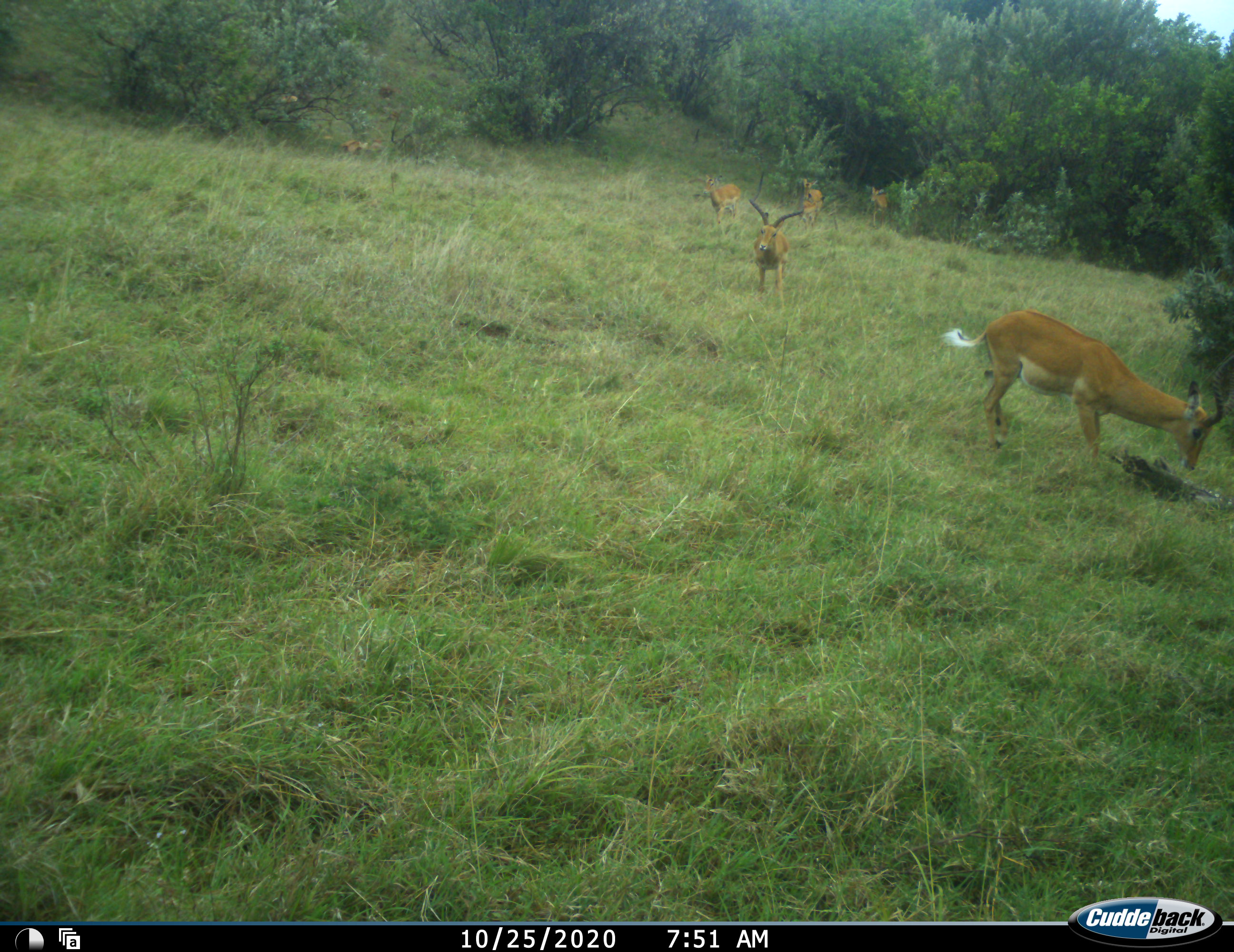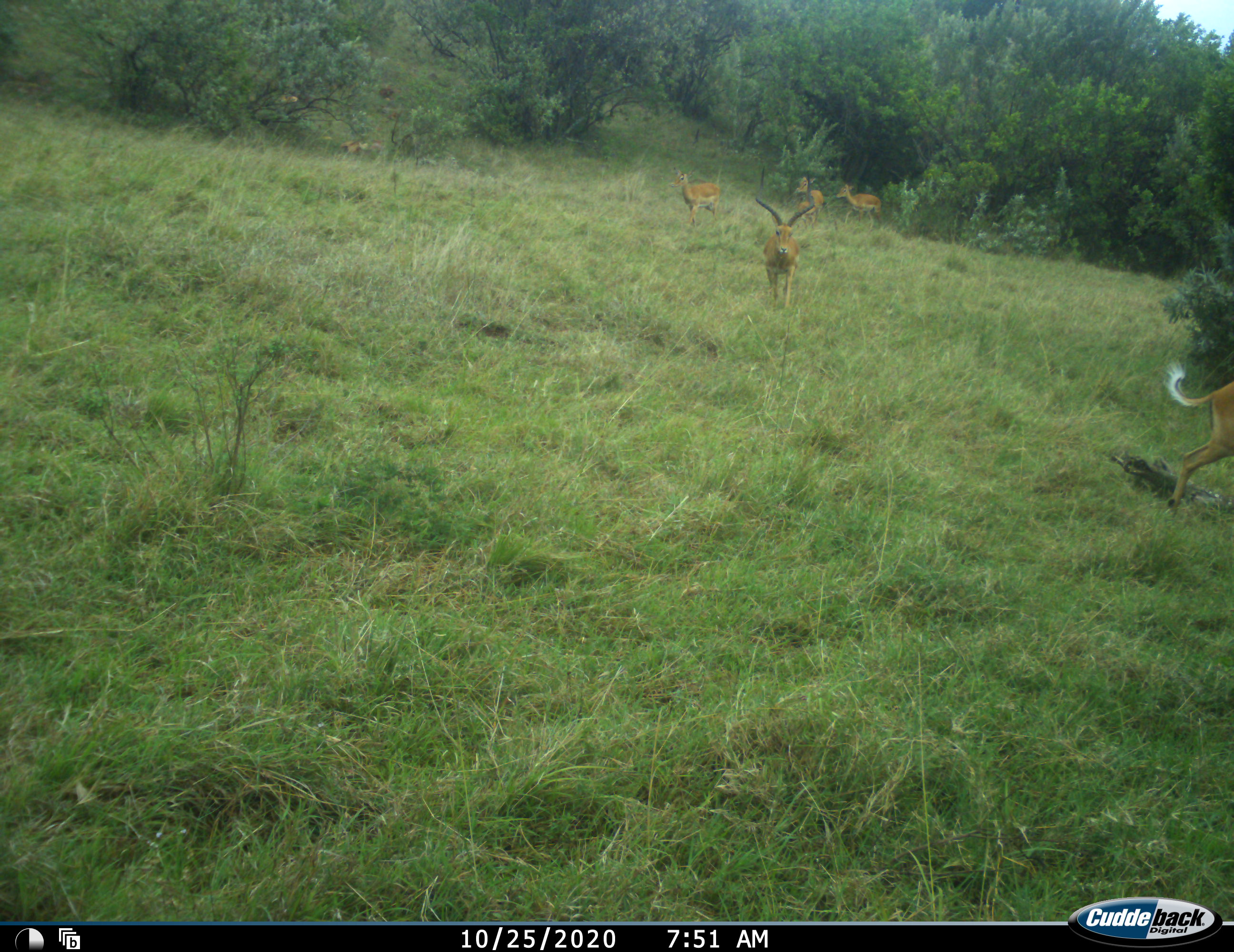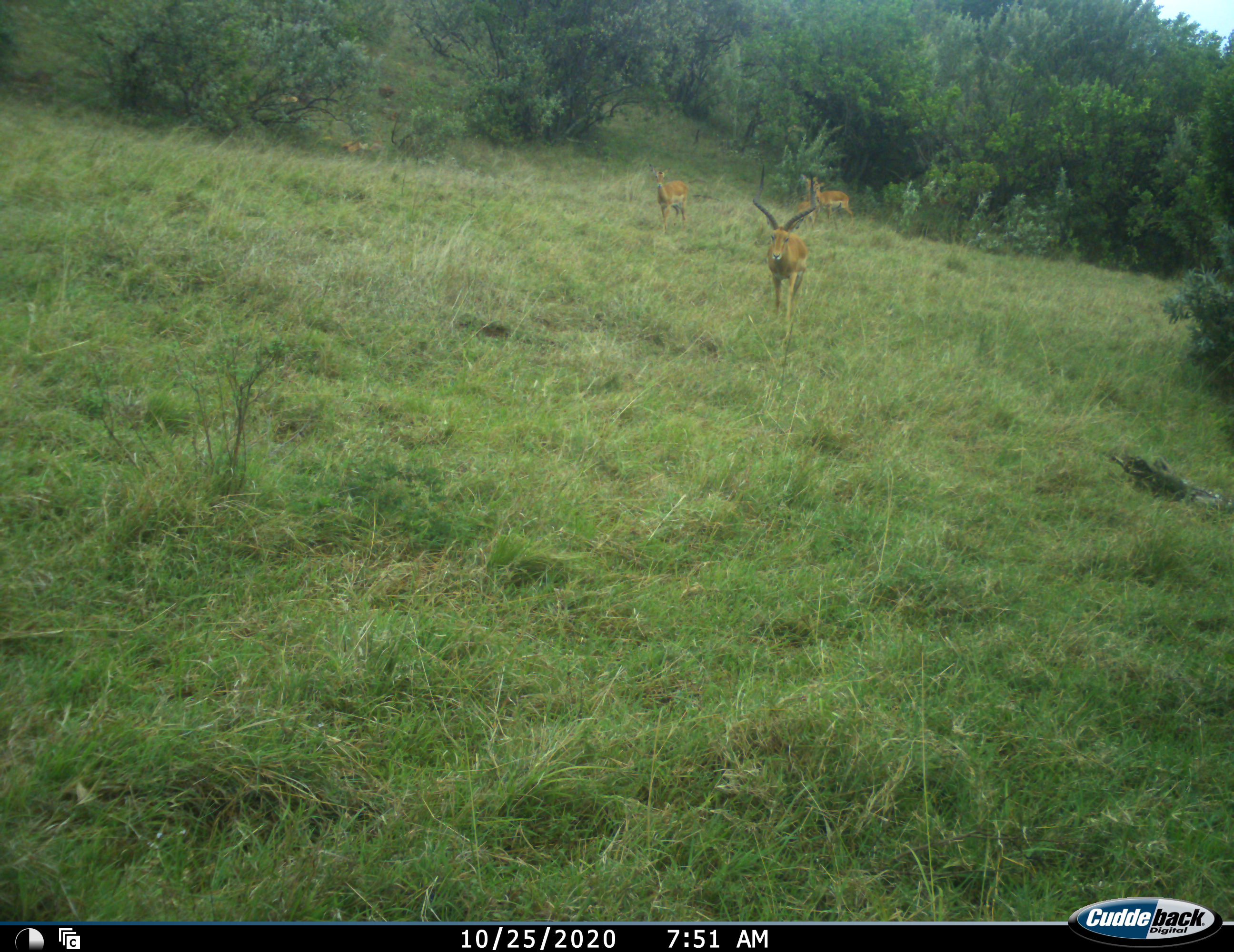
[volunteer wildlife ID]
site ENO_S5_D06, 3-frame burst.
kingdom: Animalia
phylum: Chordata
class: Mammalia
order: Artiodactyla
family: Bovidae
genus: Aepyceros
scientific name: Aepyceros melampus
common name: impala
Impala (Aepyceros melampus), count 5. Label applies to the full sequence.